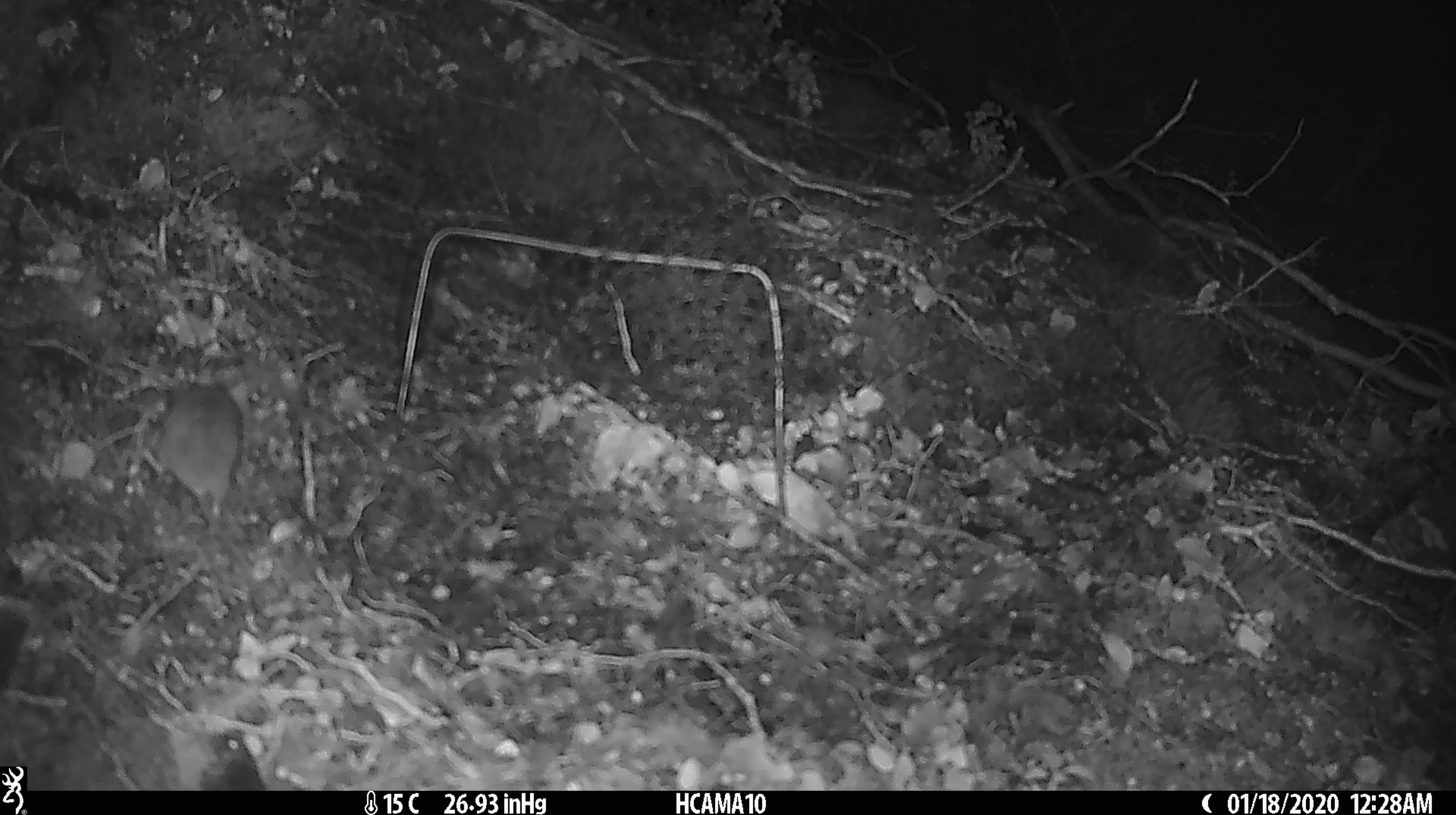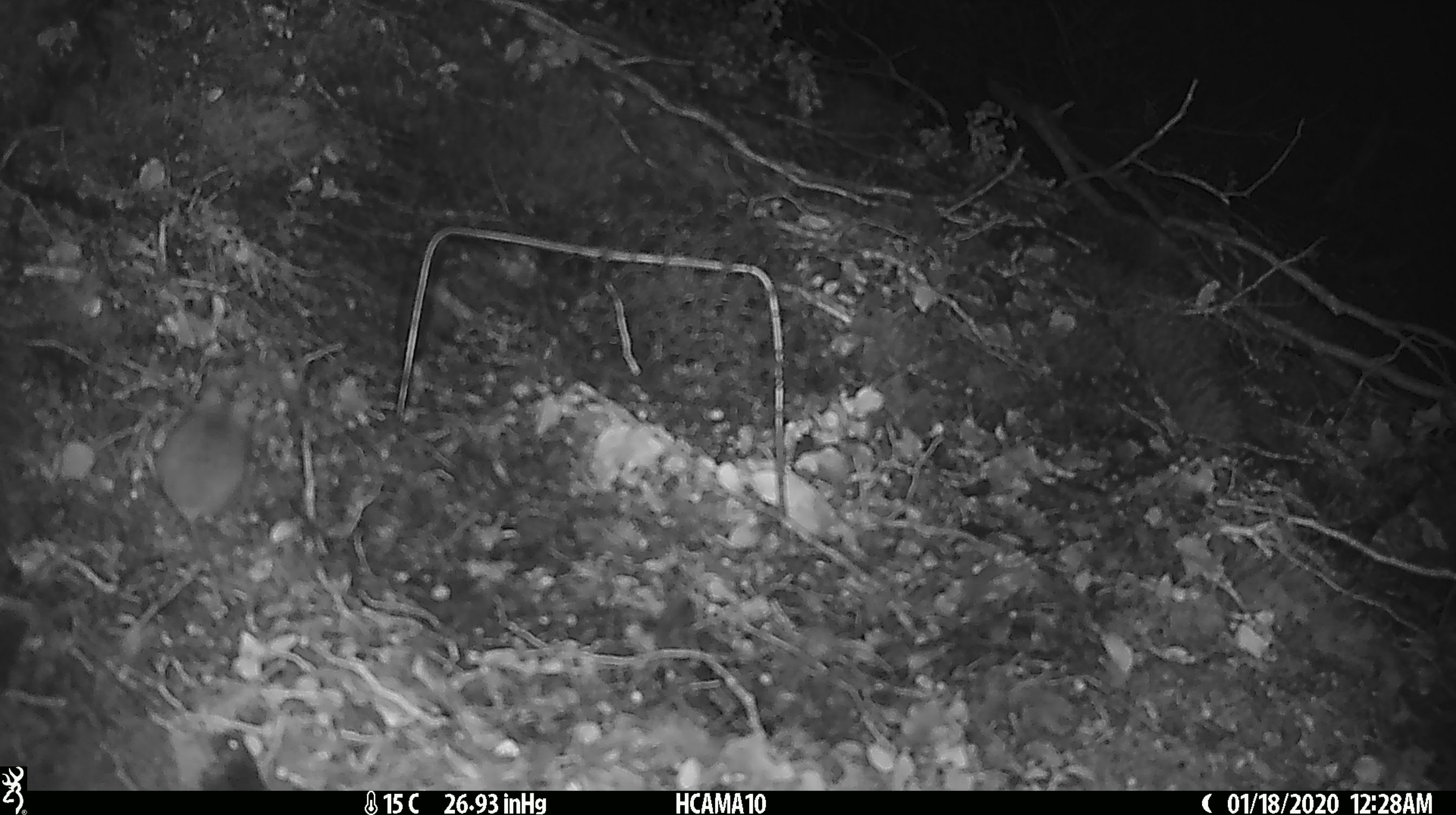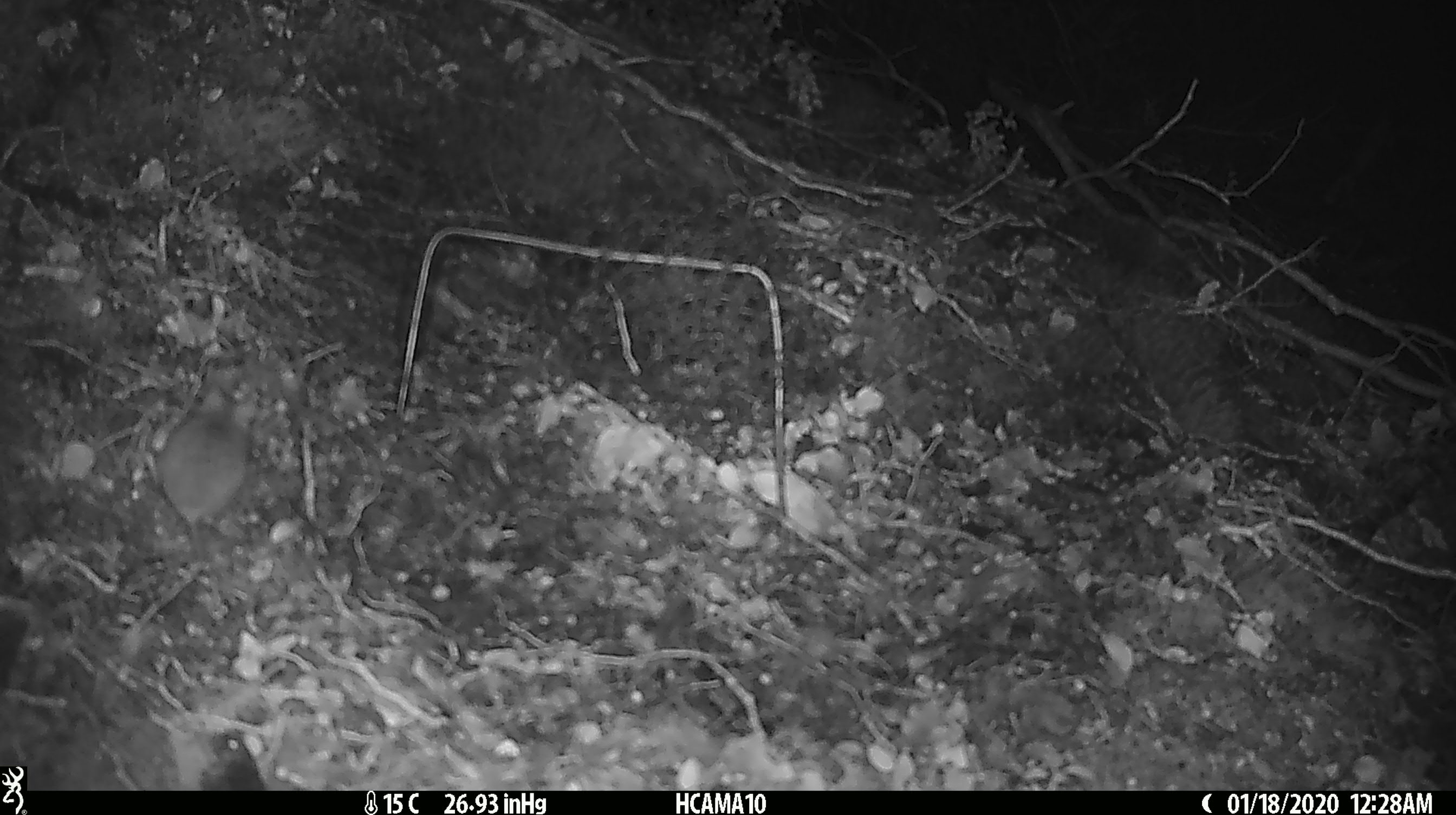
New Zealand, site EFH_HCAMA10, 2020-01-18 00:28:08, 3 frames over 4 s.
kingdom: Animalia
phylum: Chordata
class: Mammalia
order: Rodentia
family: Muridae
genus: Mus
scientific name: Mus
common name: mouse